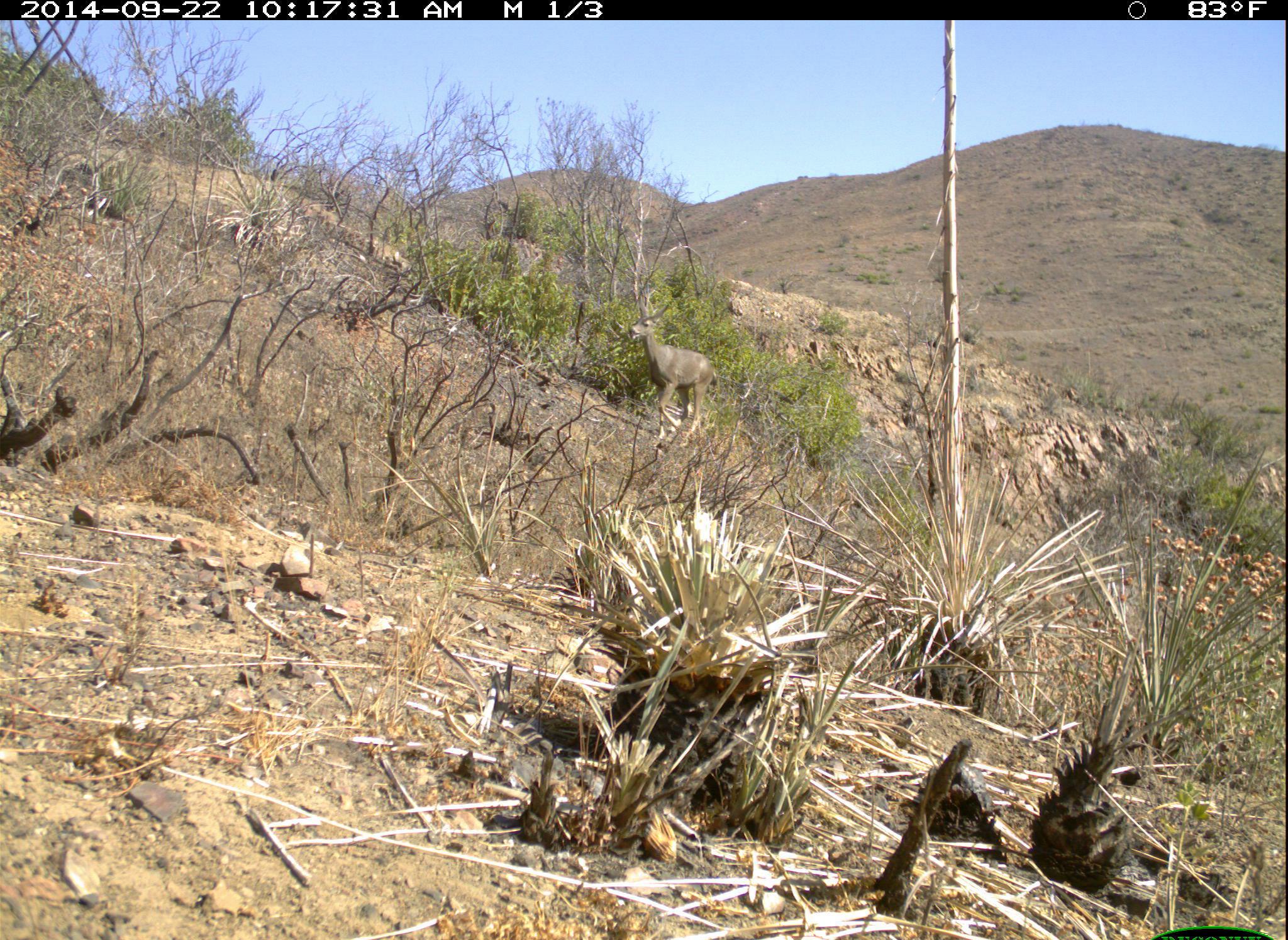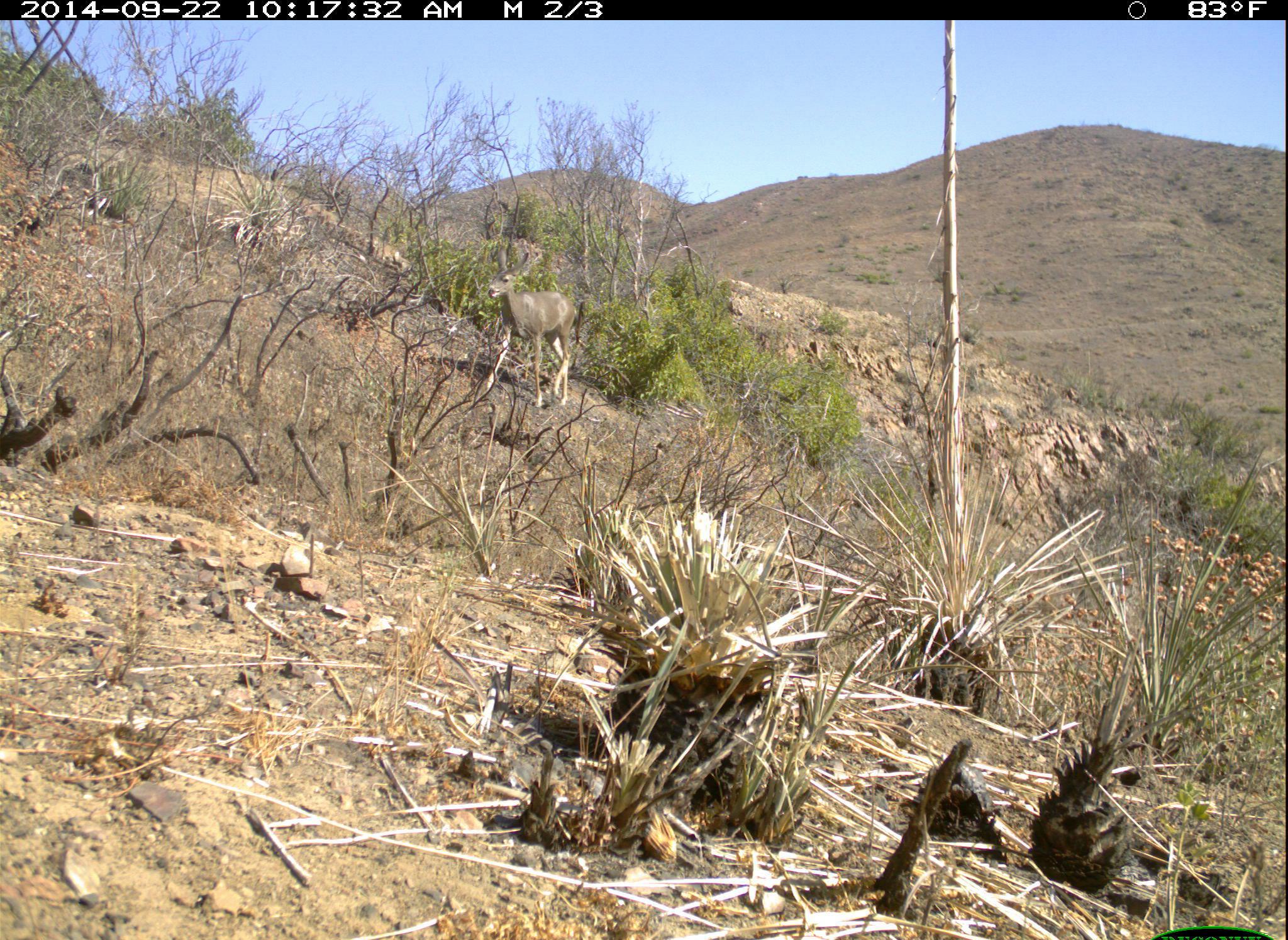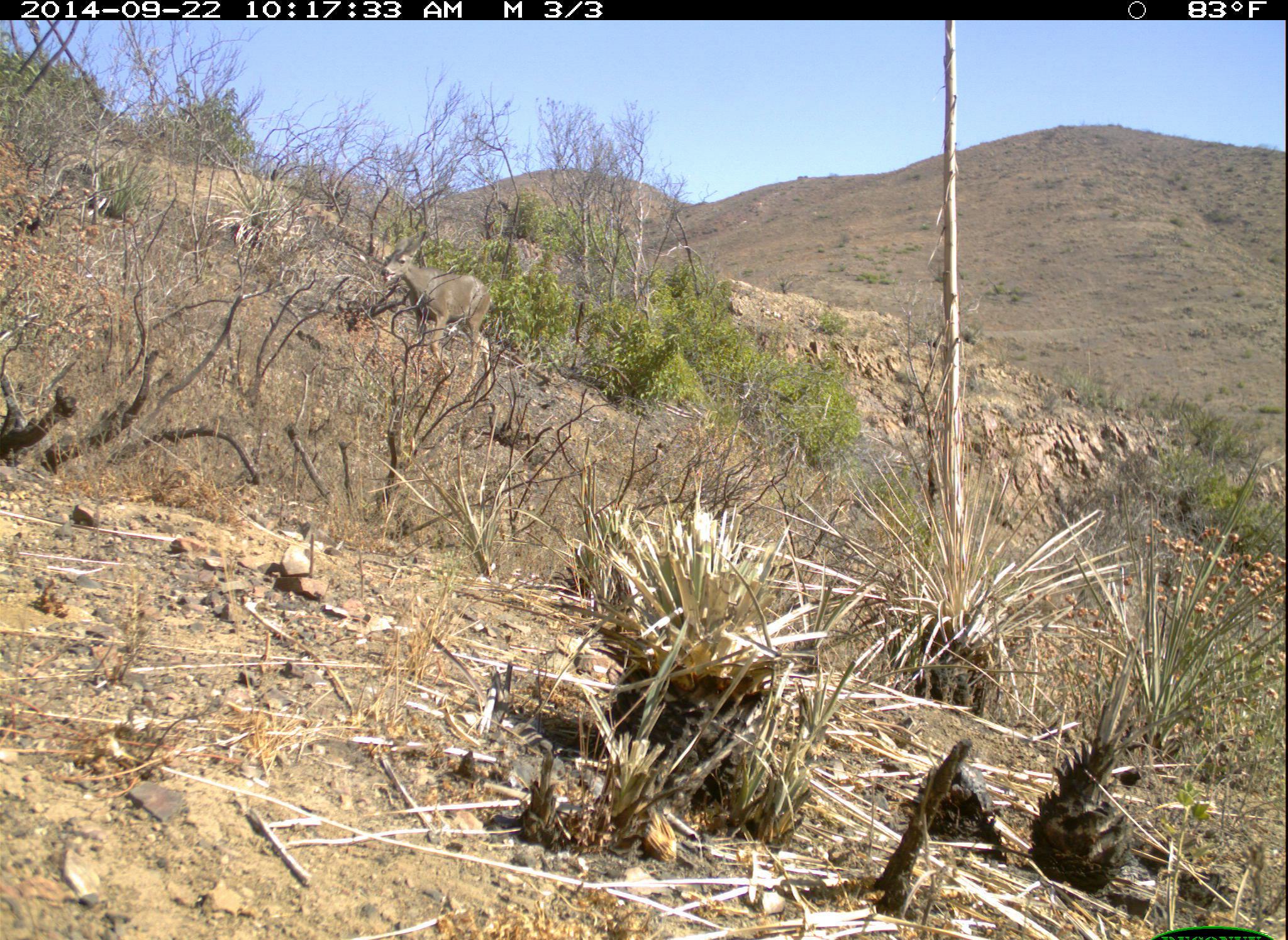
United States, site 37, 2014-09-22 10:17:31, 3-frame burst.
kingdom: Animalia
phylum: Chordata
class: Mammalia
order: Artiodactyla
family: Cervidae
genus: Odocoileus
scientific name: Odocoileus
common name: deer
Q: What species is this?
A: Deer (Odocoileus).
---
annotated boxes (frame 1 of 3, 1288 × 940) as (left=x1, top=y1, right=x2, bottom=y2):
deer: (left=628, top=293, right=718, bottom=448)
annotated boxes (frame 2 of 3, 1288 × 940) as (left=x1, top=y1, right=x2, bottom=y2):
deer: (left=485, top=246, right=578, bottom=407)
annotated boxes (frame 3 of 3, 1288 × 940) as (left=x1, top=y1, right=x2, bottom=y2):
deer: (left=378, top=223, right=495, bottom=401)